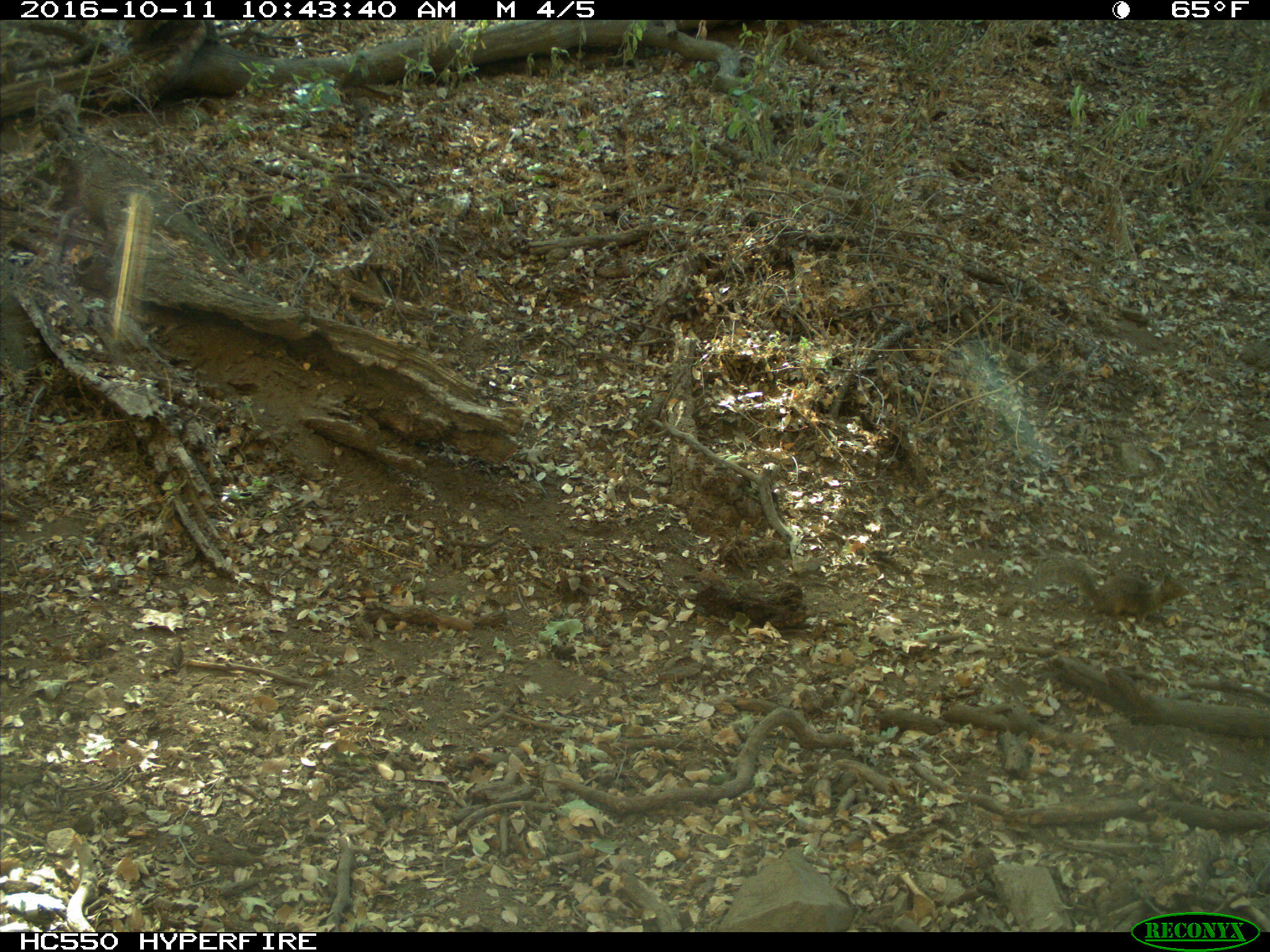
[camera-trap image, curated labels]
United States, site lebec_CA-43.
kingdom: Animalia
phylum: Chordata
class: Mammalia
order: Rodentia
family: Sciuridae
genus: Otospermophilus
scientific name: Otospermophilus beecheyi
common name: california ground squirrel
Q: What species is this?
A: Otospermophilus beecheyi (california ground squirrel).